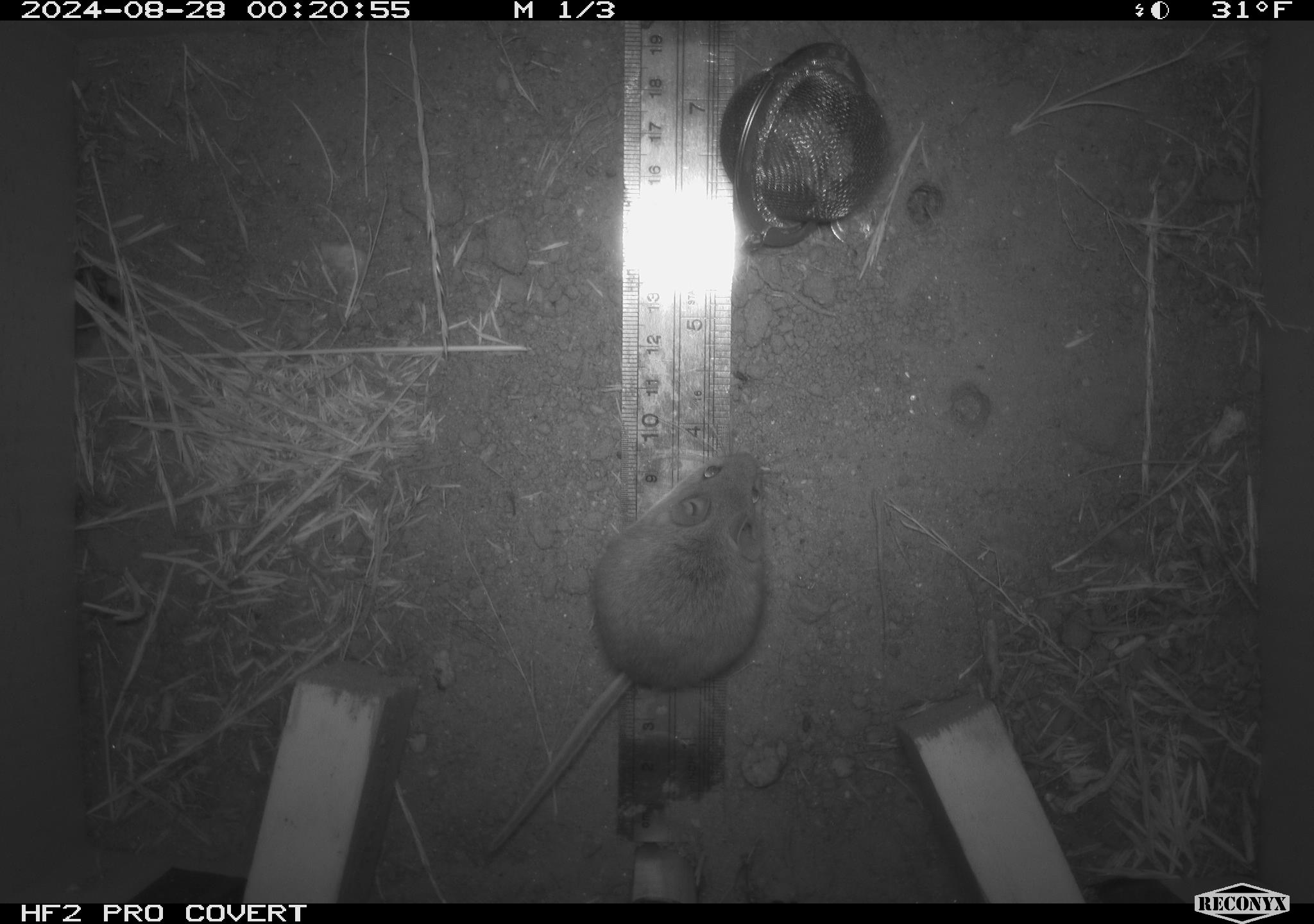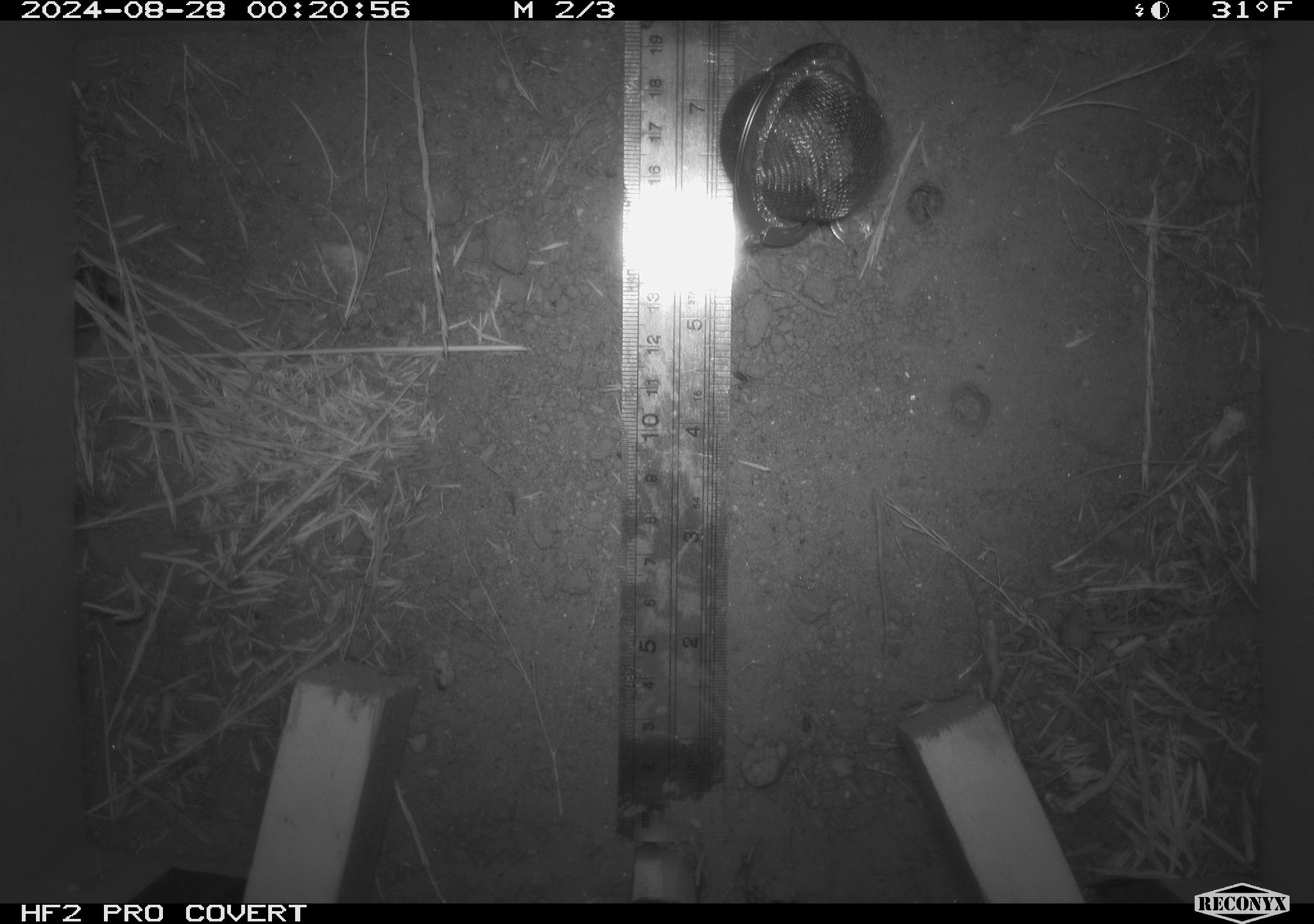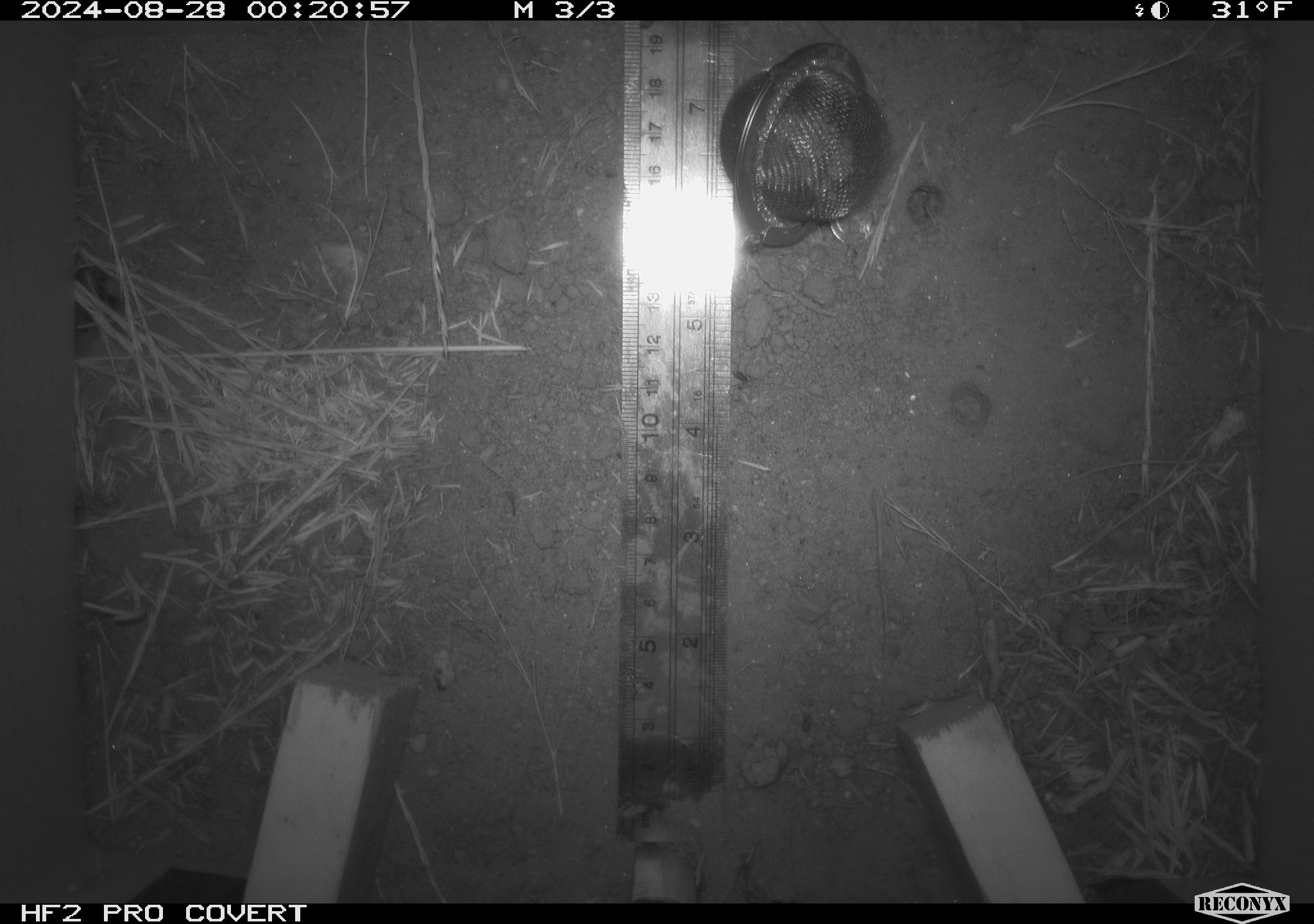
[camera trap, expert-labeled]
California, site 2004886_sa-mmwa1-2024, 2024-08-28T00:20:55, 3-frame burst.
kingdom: Animalia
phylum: Chordata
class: Mammalia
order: Rodentia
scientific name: Rodentia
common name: mouse species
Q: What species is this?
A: Mouse species (Rodentia).